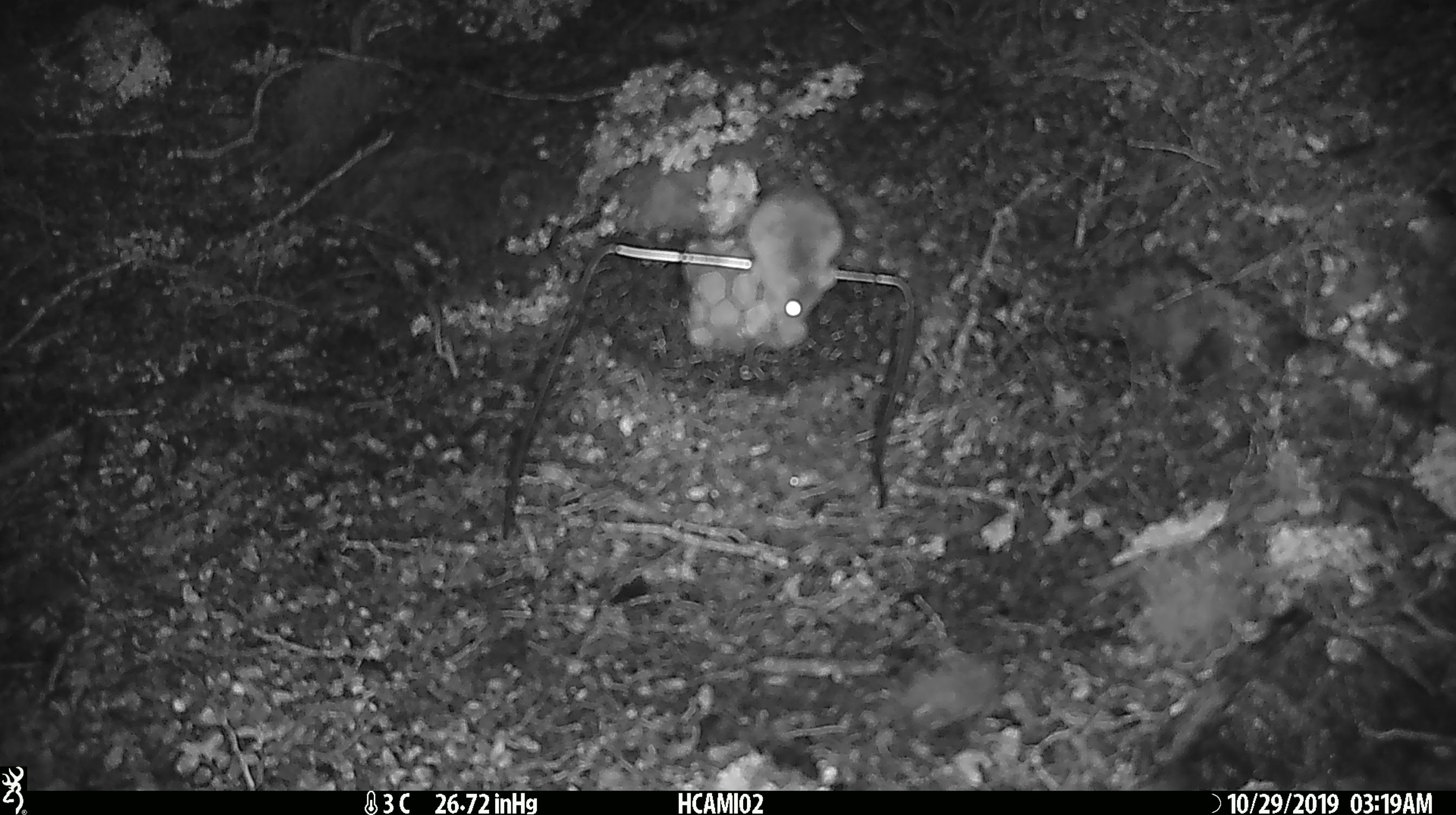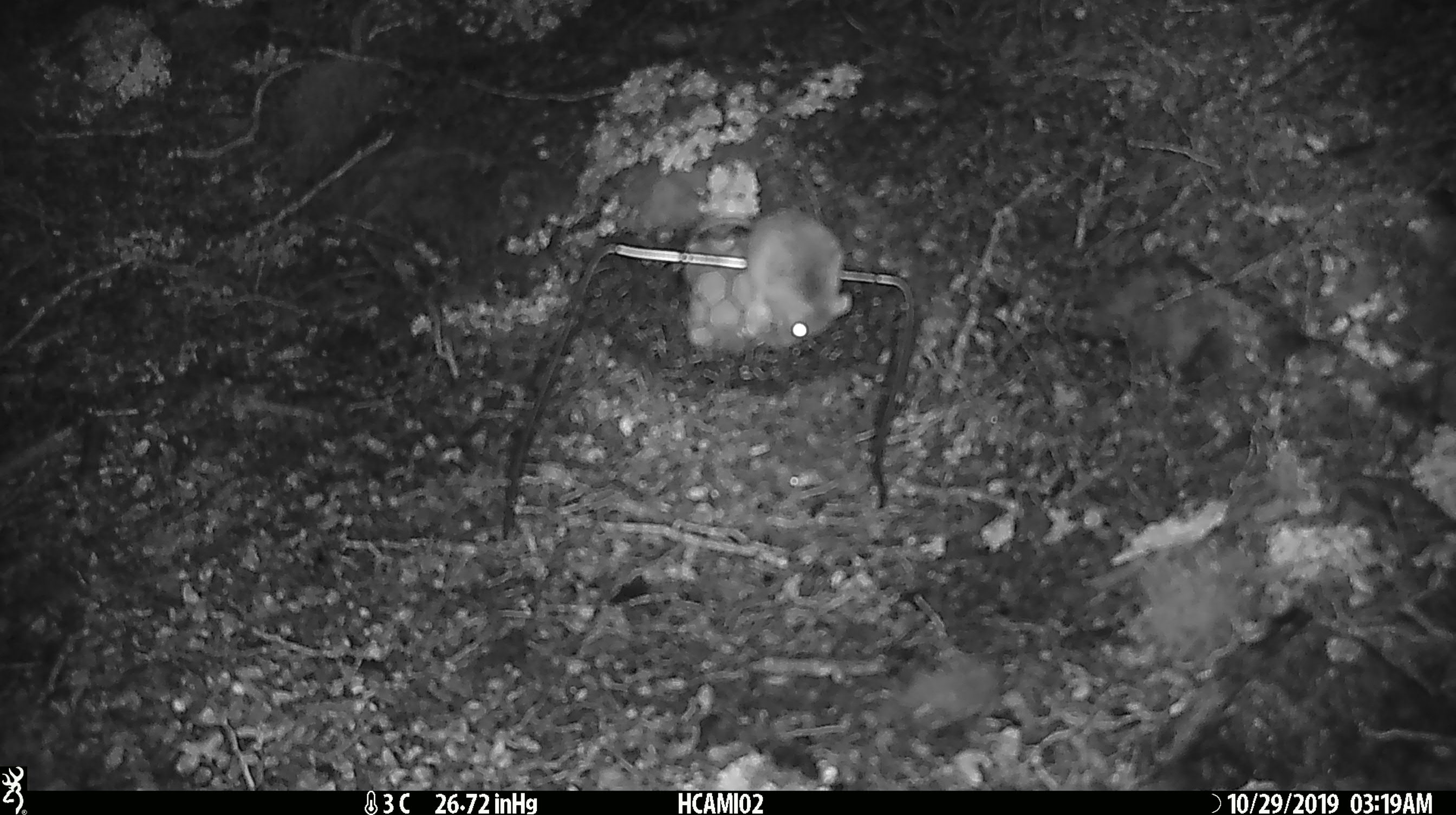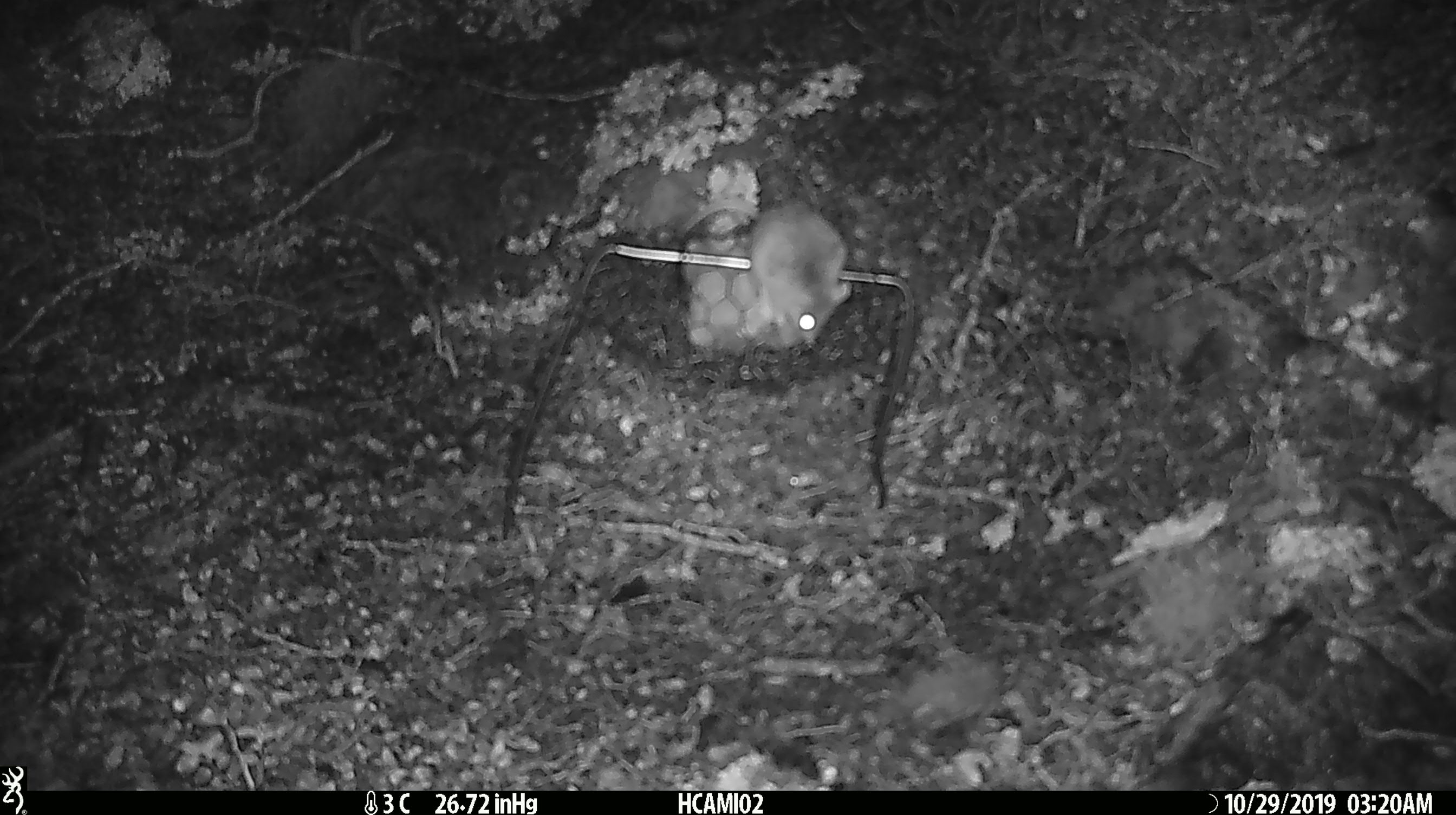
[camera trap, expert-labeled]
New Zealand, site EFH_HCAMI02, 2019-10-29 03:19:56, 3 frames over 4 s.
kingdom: Animalia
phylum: Chordata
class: Mammalia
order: Rodentia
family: Muridae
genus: Mus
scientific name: Mus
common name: mouse